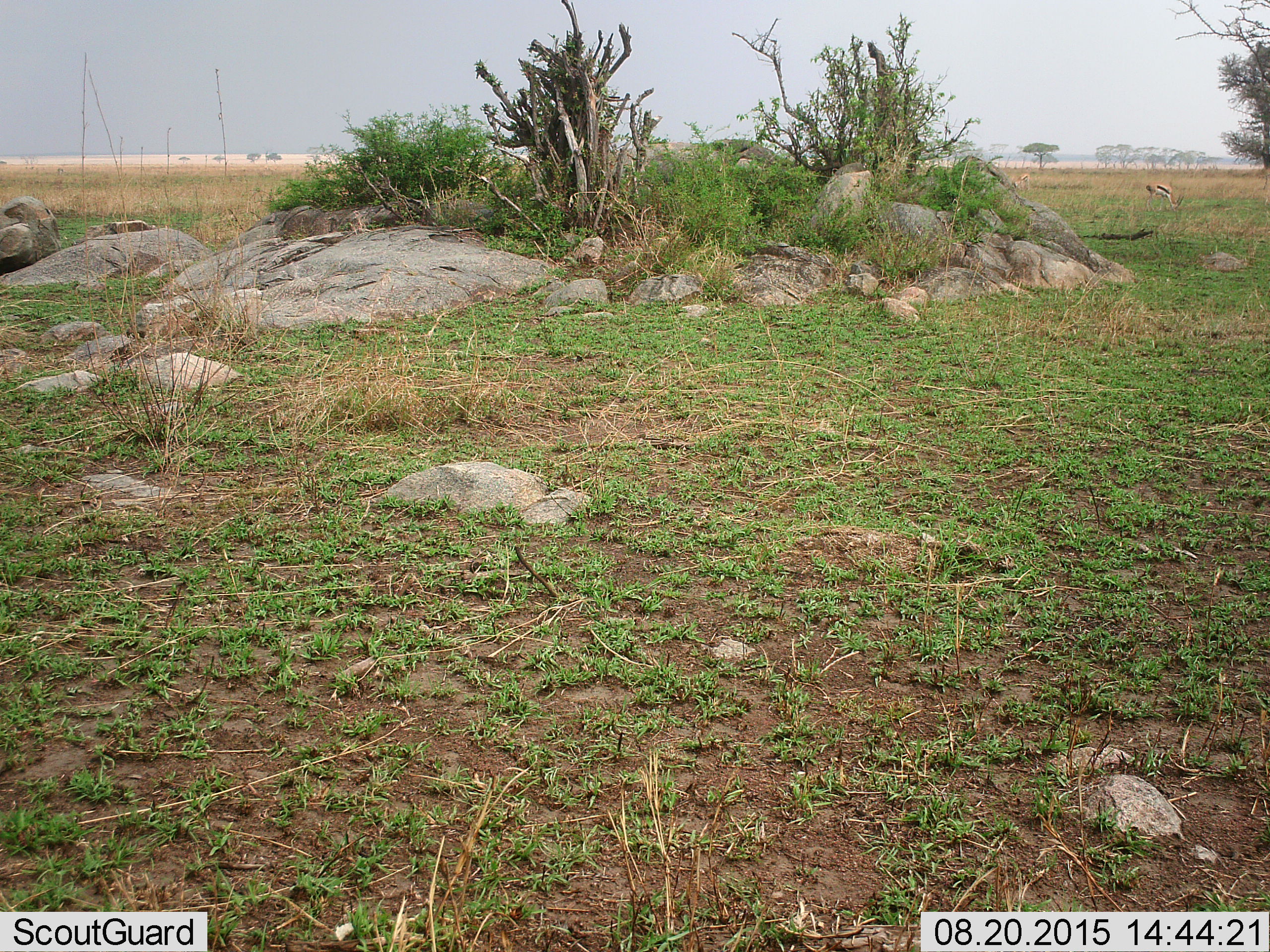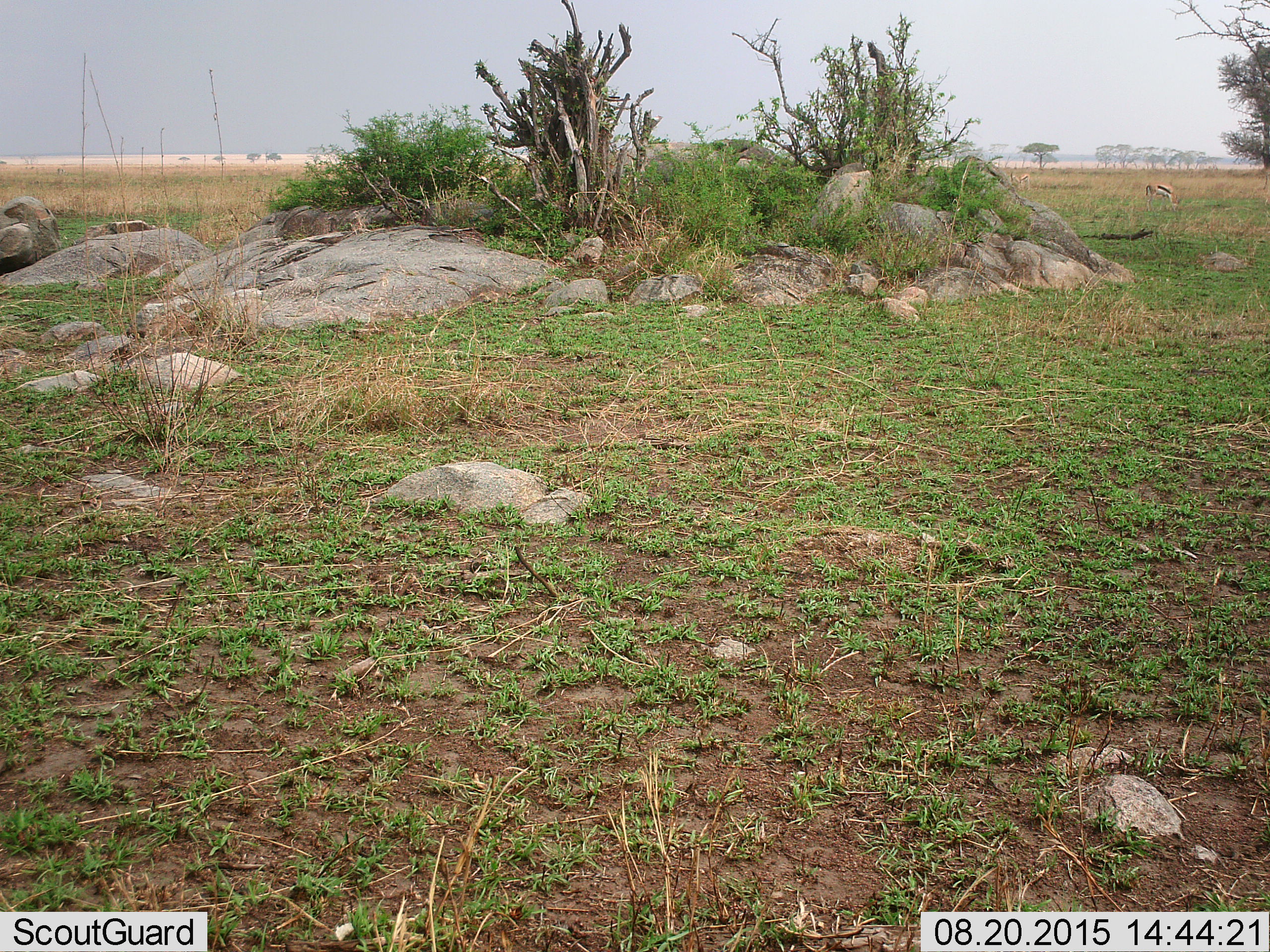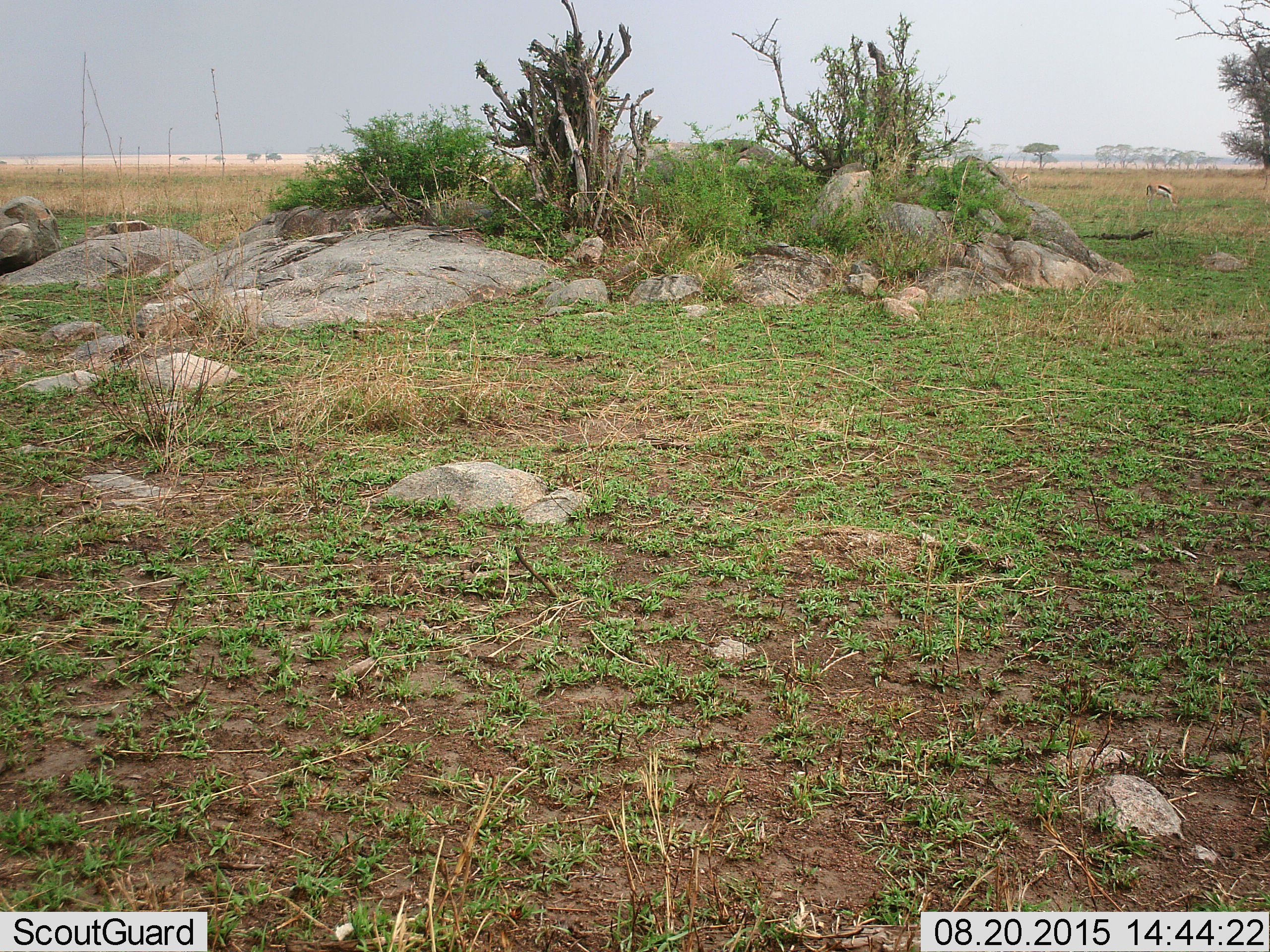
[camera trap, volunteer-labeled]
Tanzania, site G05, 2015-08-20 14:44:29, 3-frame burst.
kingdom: Animalia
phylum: Chordata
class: Mammalia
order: Artiodactyla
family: Bovidae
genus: Eudorcas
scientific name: Eudorcas thomsonii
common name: thomson's gazelle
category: gazellethomsons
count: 2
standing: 40%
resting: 0%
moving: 0%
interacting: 0%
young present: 10%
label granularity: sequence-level